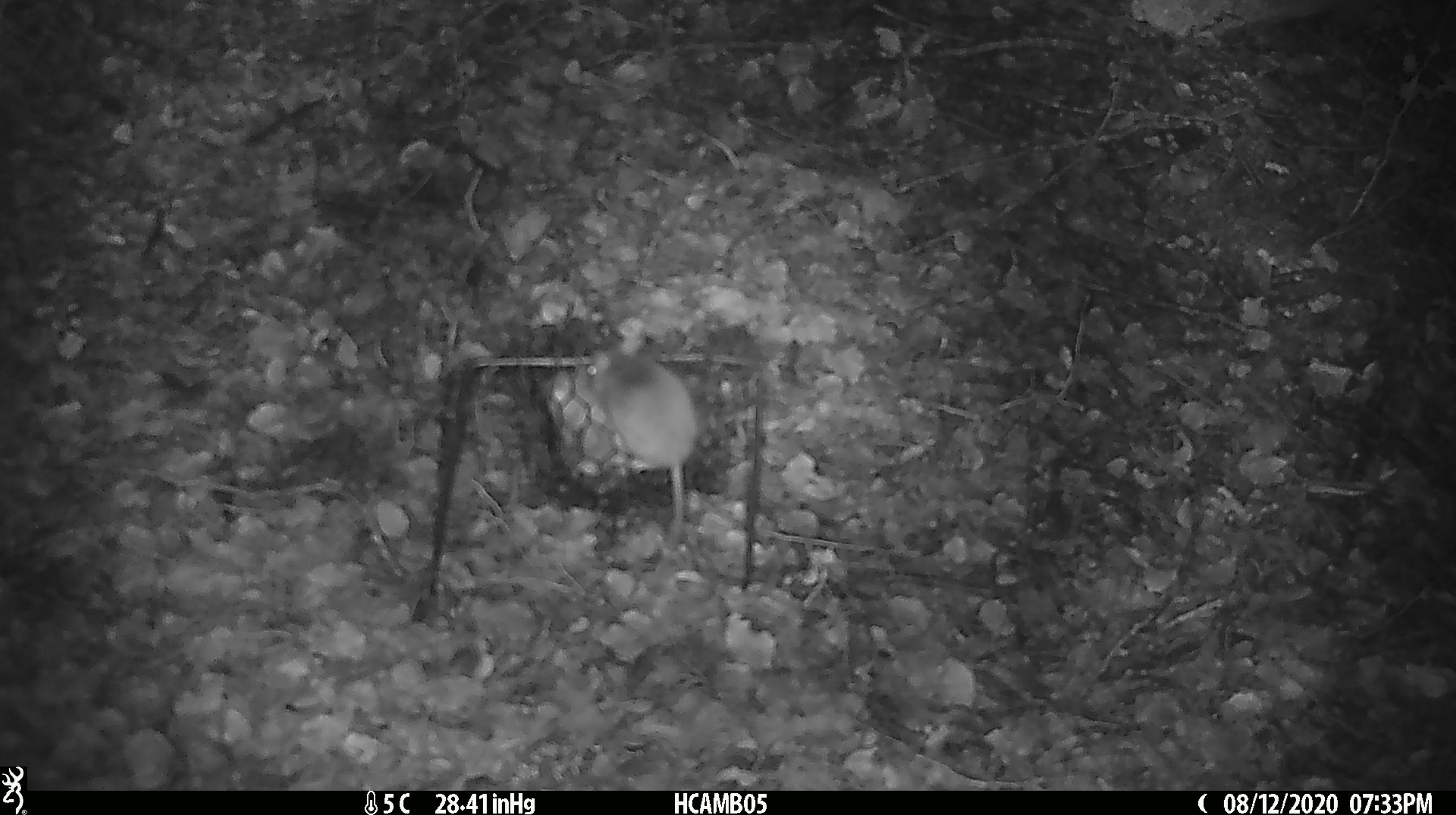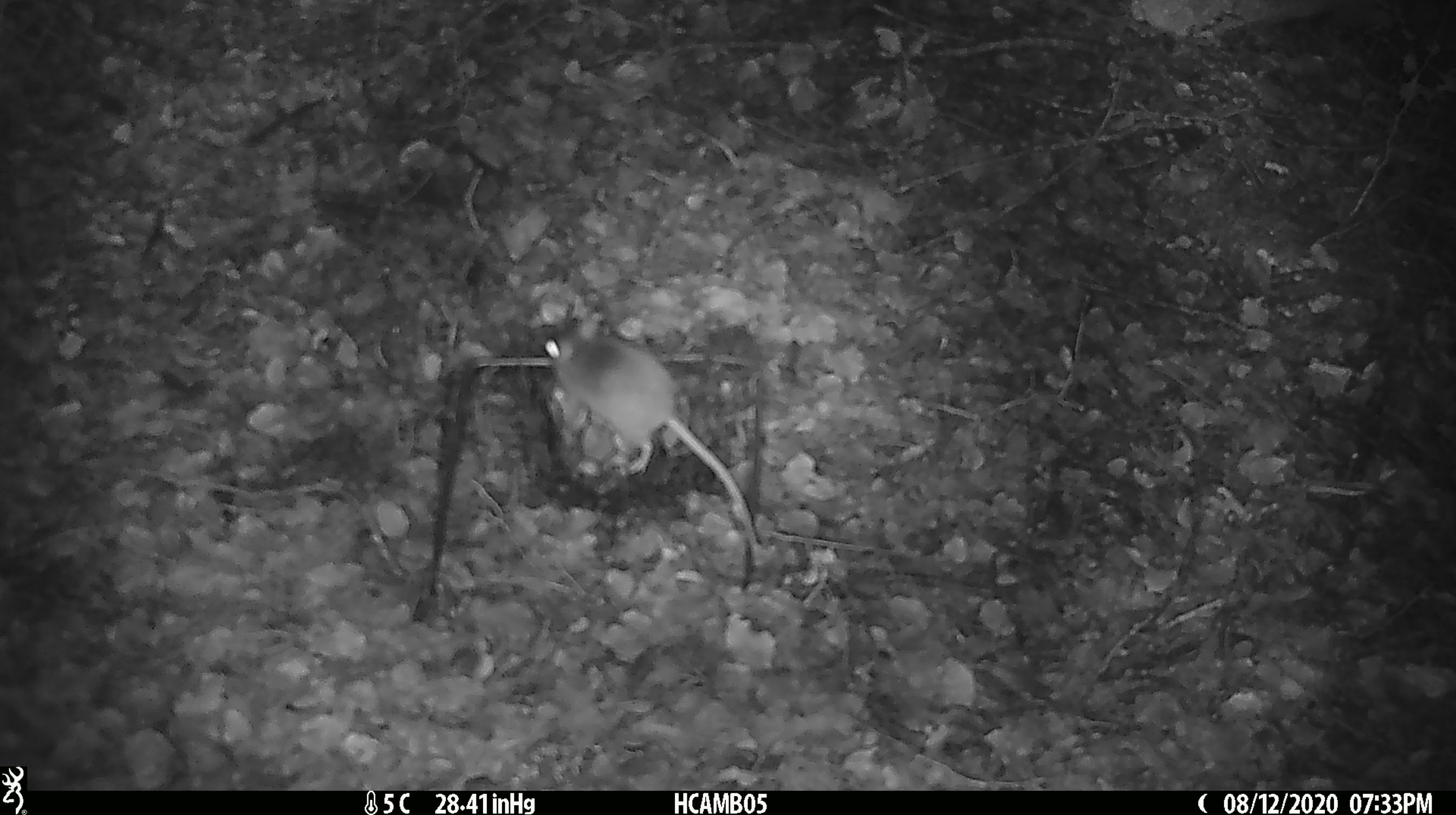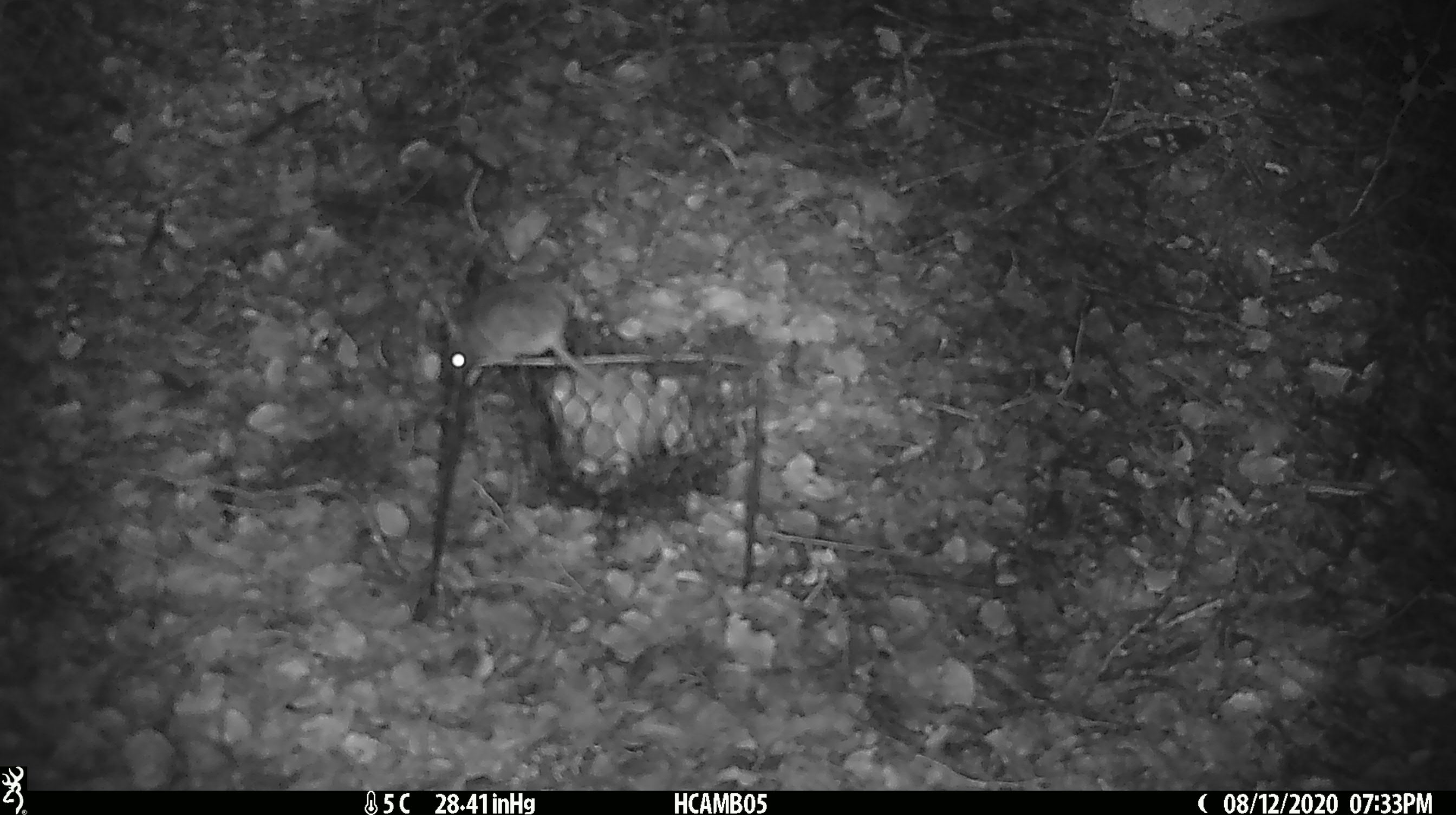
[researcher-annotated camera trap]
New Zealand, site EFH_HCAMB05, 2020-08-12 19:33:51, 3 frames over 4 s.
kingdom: Animalia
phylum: Chordata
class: Mammalia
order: Rodentia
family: Muridae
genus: Mus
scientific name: Mus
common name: mouse